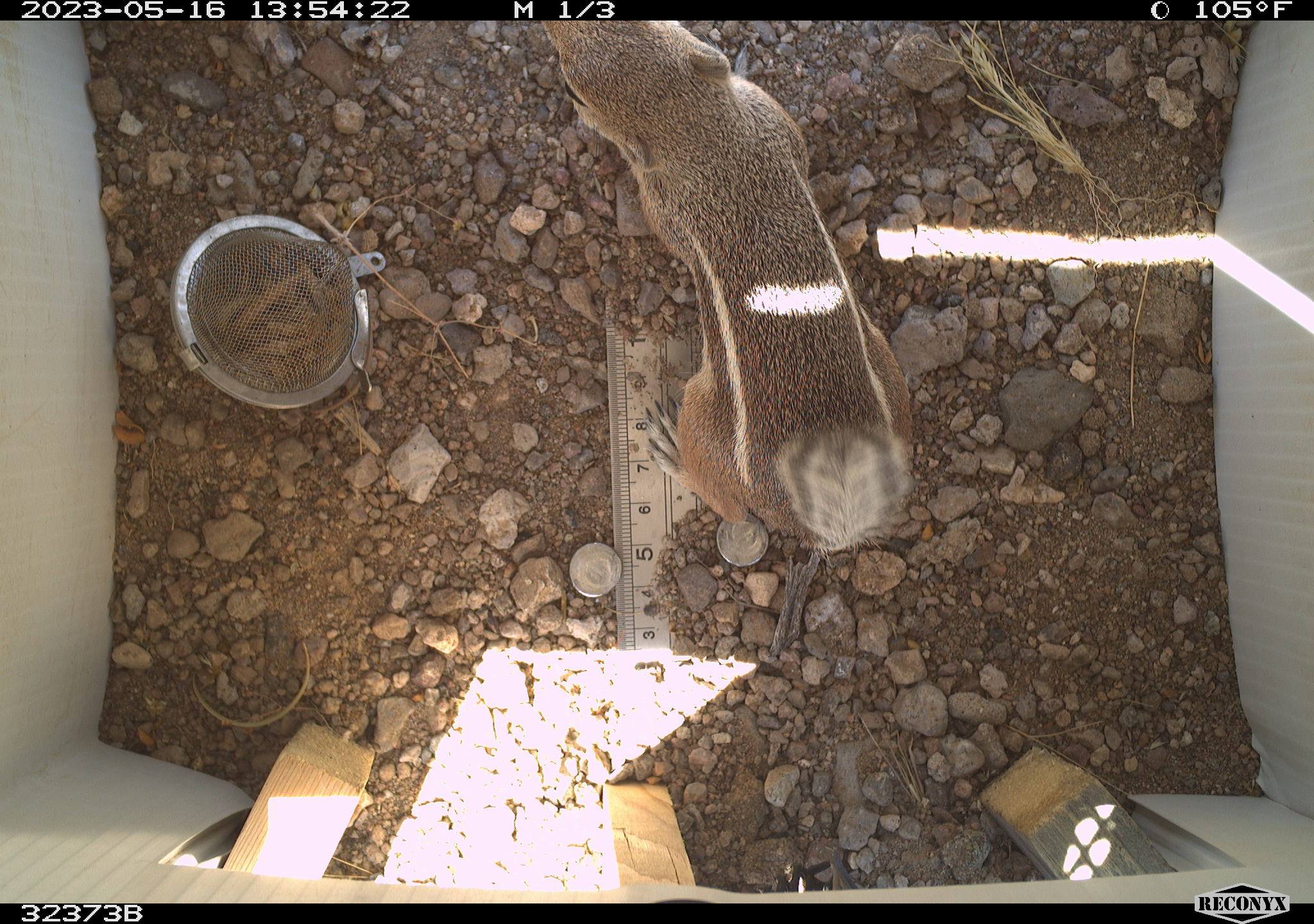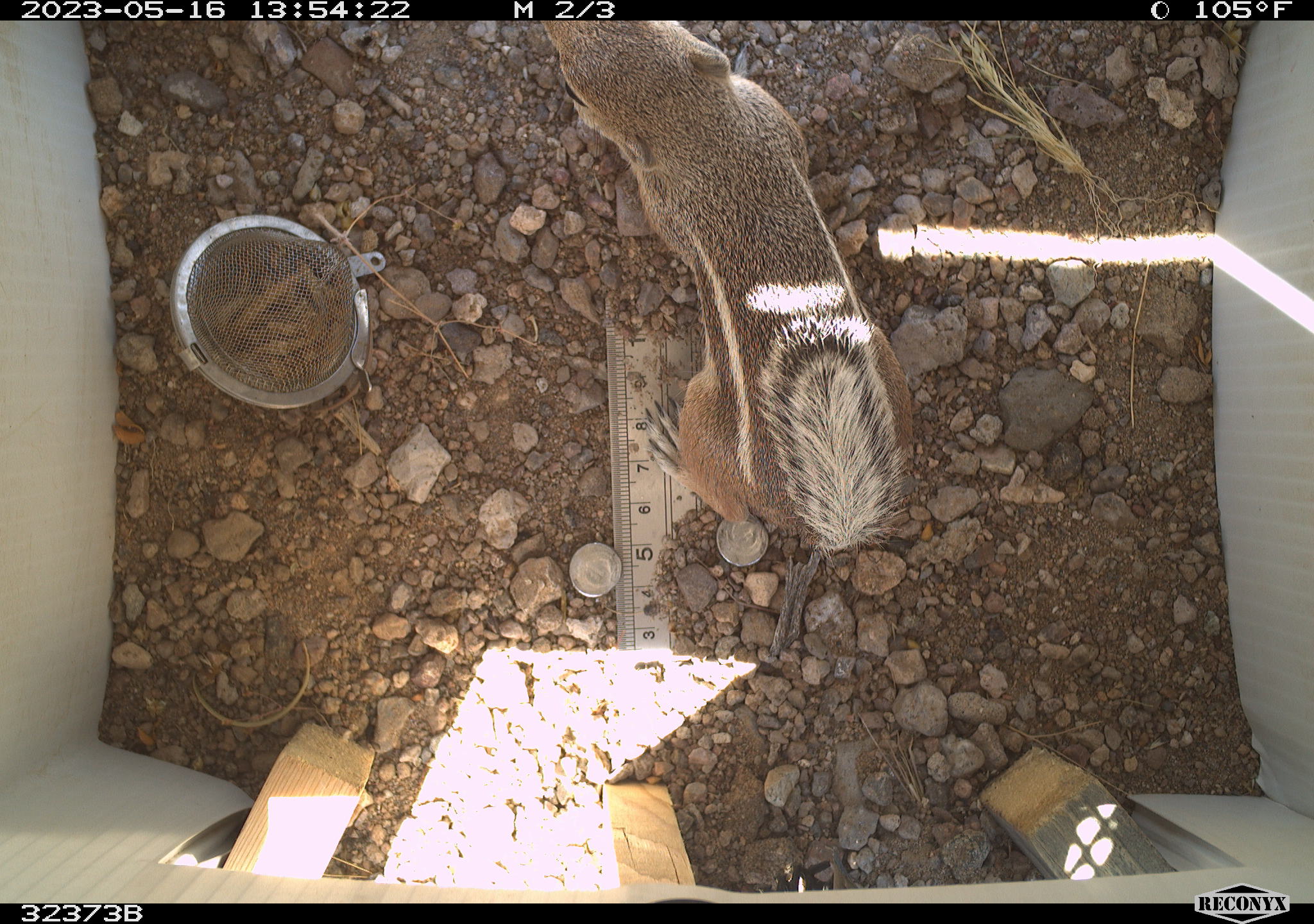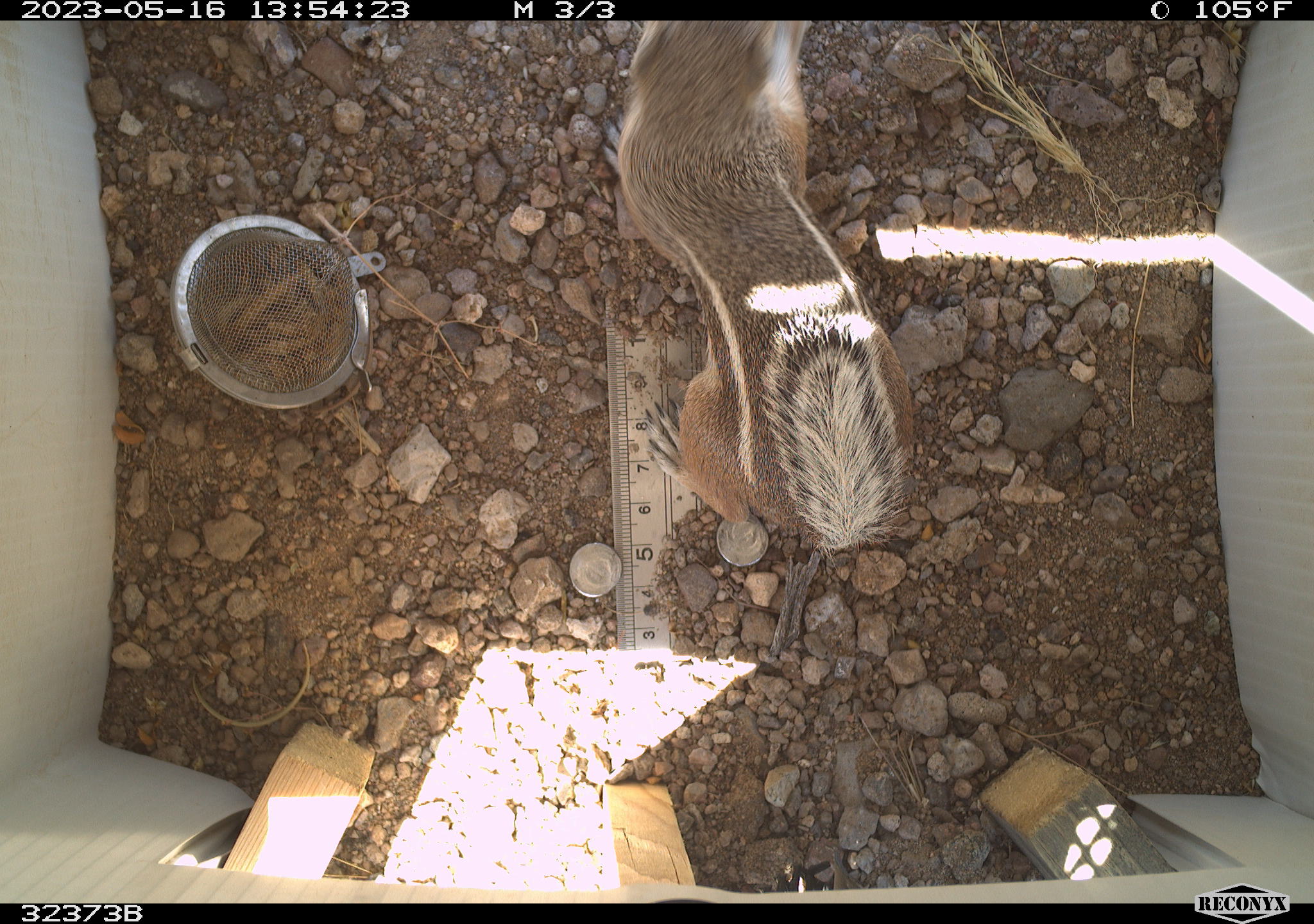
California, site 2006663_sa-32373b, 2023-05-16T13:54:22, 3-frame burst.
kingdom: Animalia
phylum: Chordata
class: Mammalia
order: Rodentia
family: Sciuridae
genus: Ammospermophilus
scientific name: Ammospermophilus leucurus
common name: white-tailed antelope squirrel